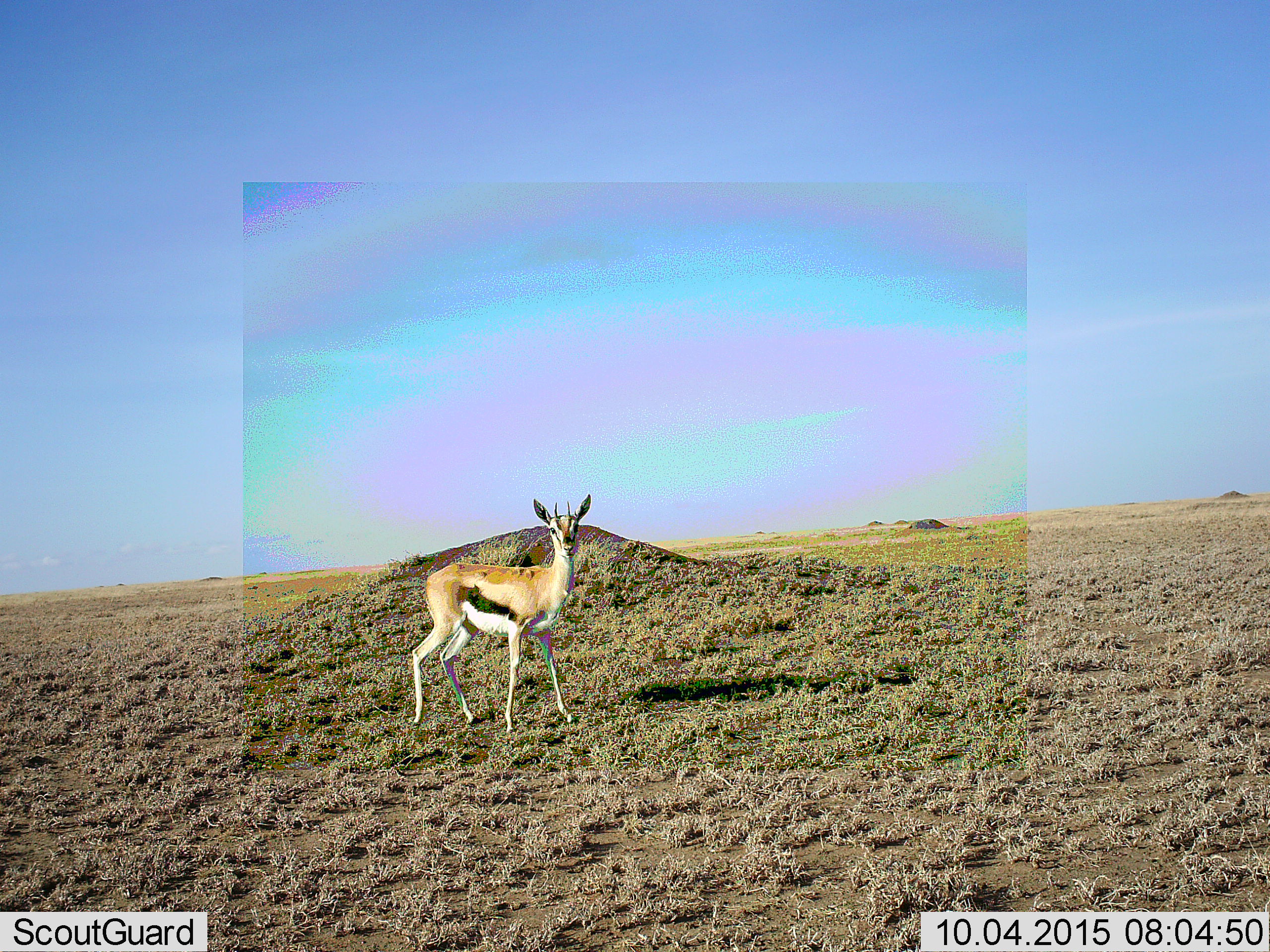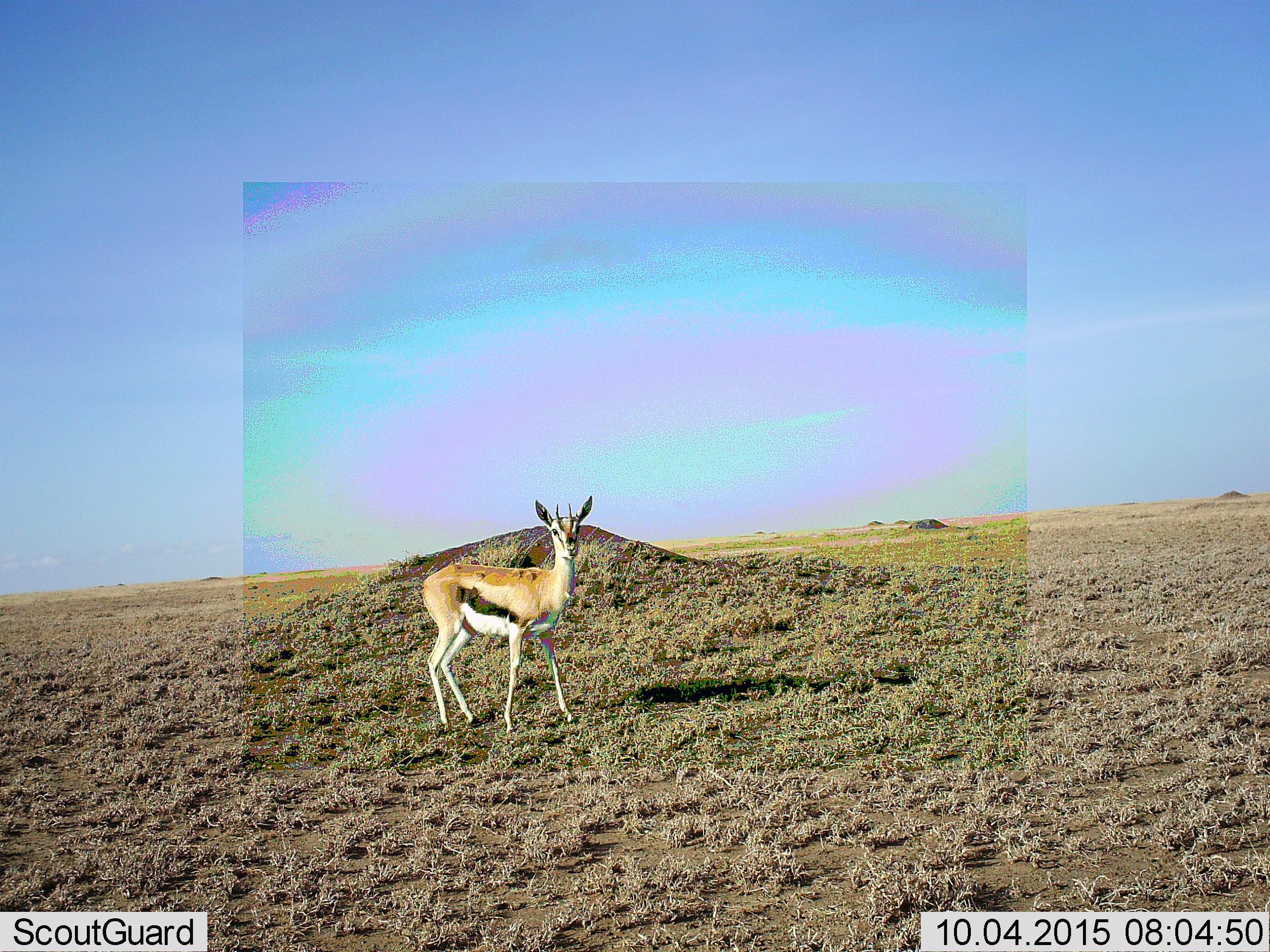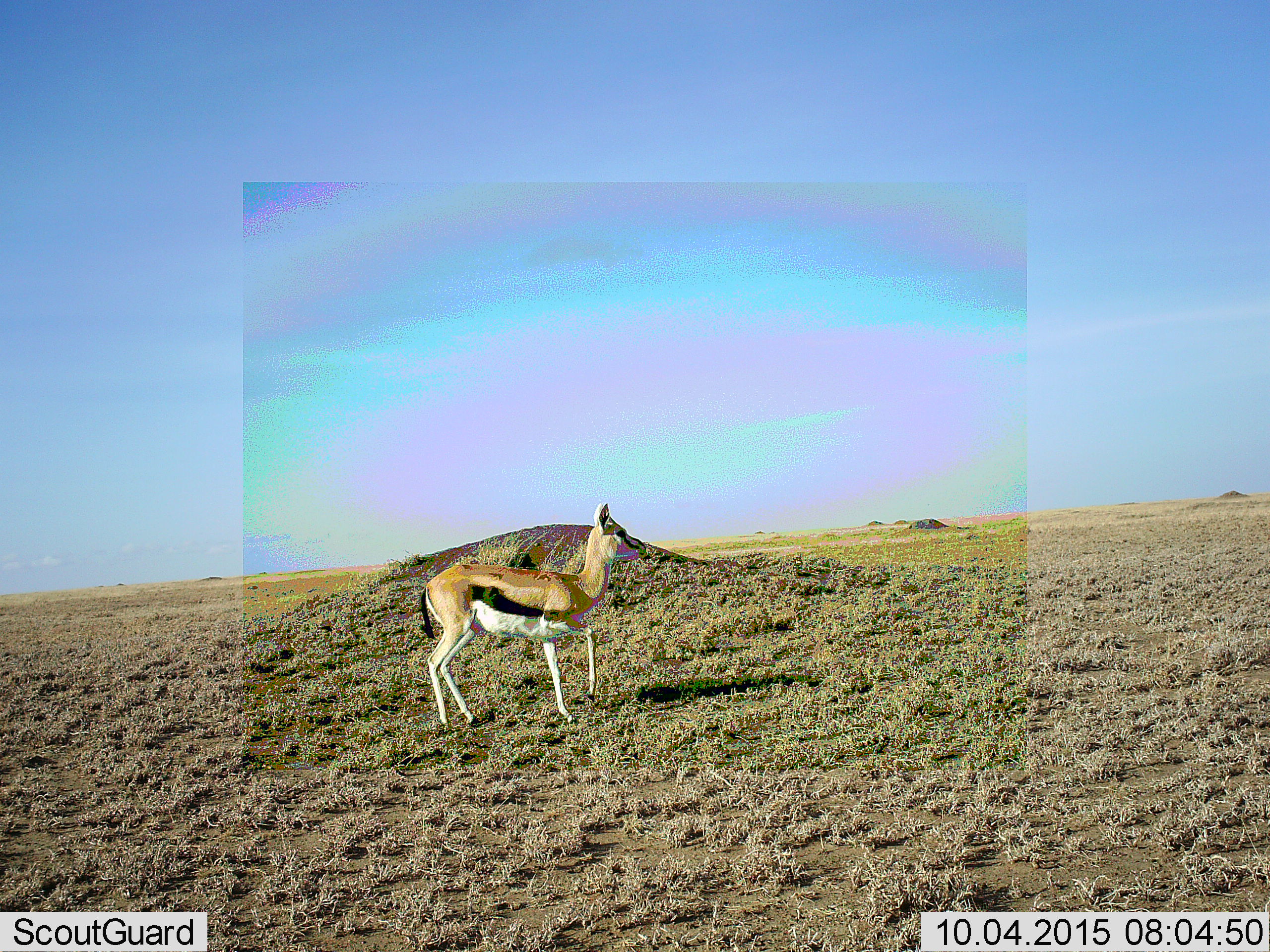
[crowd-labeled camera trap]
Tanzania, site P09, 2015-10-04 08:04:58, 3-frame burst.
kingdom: Animalia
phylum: Chordata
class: Mammalia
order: Artiodactyla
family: Bovidae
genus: Eudorcas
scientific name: Eudorcas thomsonii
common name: thomson's gazelle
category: gazellethomsons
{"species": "gazellethomsons (thomson's gazelle) (Eudorcas thomsonii)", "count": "1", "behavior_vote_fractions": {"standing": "78%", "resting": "0%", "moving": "44%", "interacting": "0%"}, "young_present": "0%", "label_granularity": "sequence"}